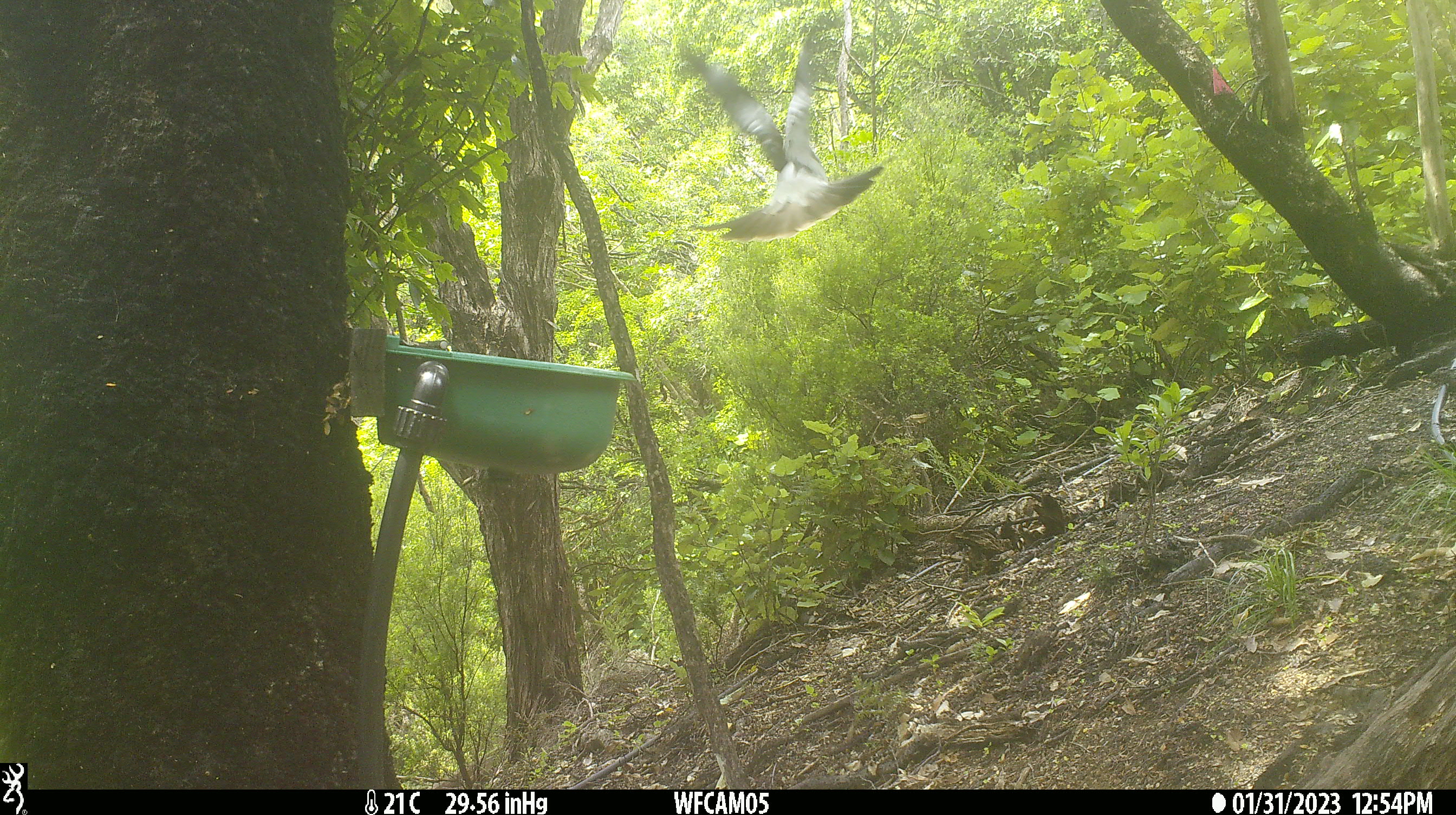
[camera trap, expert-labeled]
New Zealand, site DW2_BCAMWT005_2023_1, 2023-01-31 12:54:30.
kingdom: Animalia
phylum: Chordata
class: Aves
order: Columbiformes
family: Columbidae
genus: Hemiphaga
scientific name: Hemiphaga novaeseelandiae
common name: new zealand pigeon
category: kereru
Kereru (new zealand pigeon) (Hemiphaga novaeseelandiae).